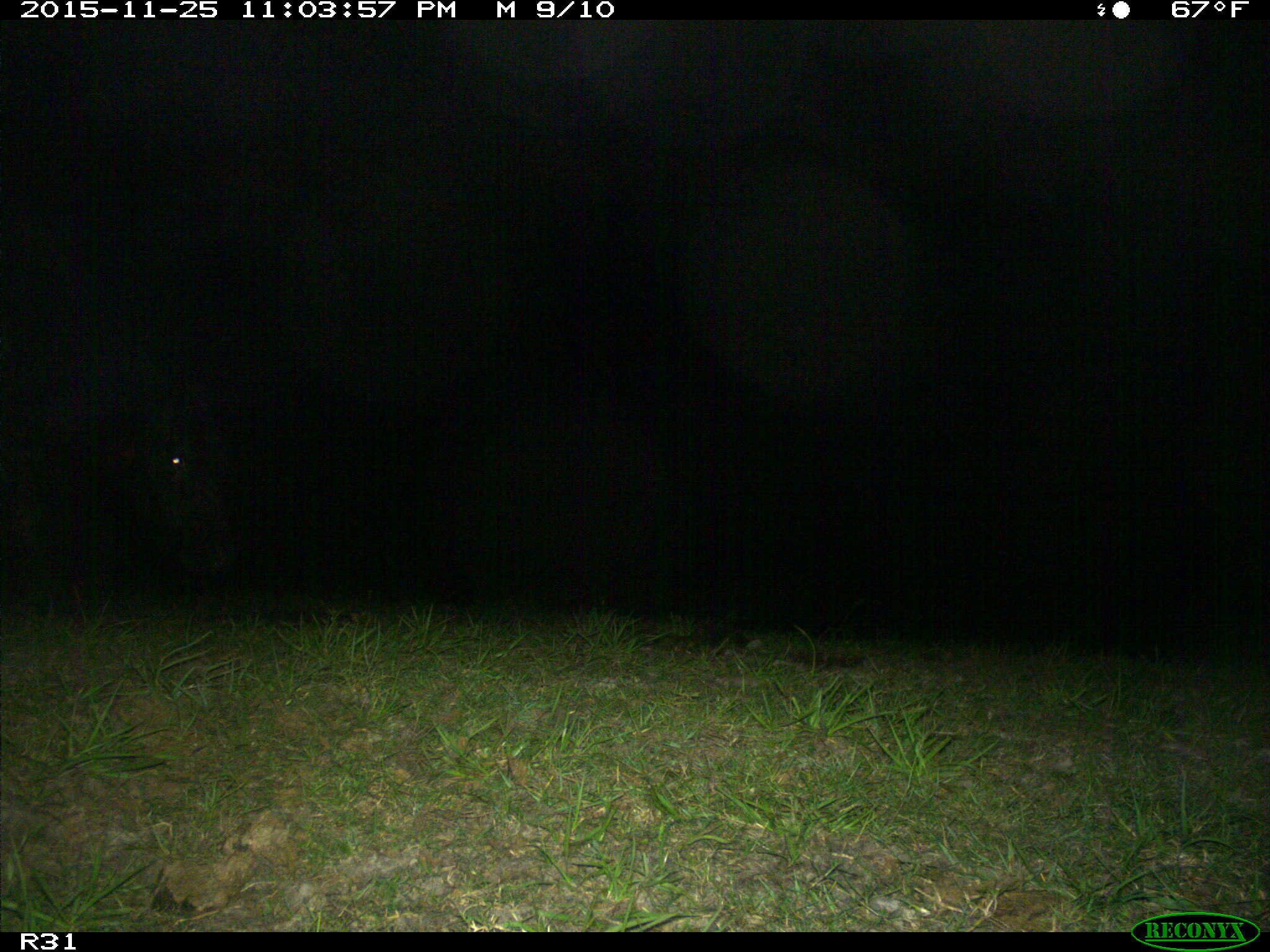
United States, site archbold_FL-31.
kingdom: Animalia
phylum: Chordata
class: Mammalia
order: Artiodactyla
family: Bovidae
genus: Bos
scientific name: Bos taurus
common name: domestic cow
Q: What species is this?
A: Bos taurus (domestic cow).